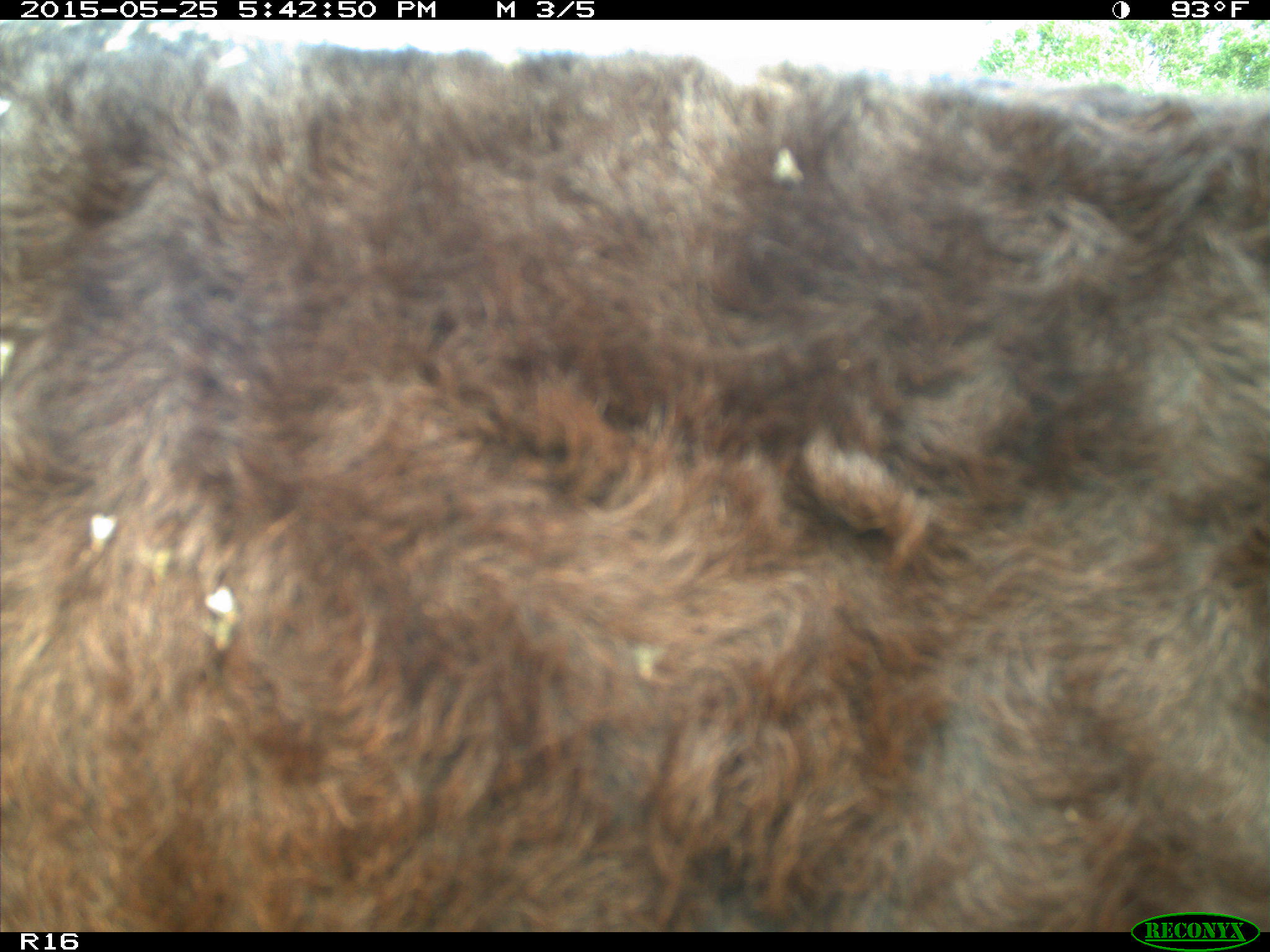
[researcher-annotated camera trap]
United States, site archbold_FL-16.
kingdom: Animalia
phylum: Chordata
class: Mammalia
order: Artiodactyla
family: Bovidae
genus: Bos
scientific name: Bos taurus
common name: domestic cow